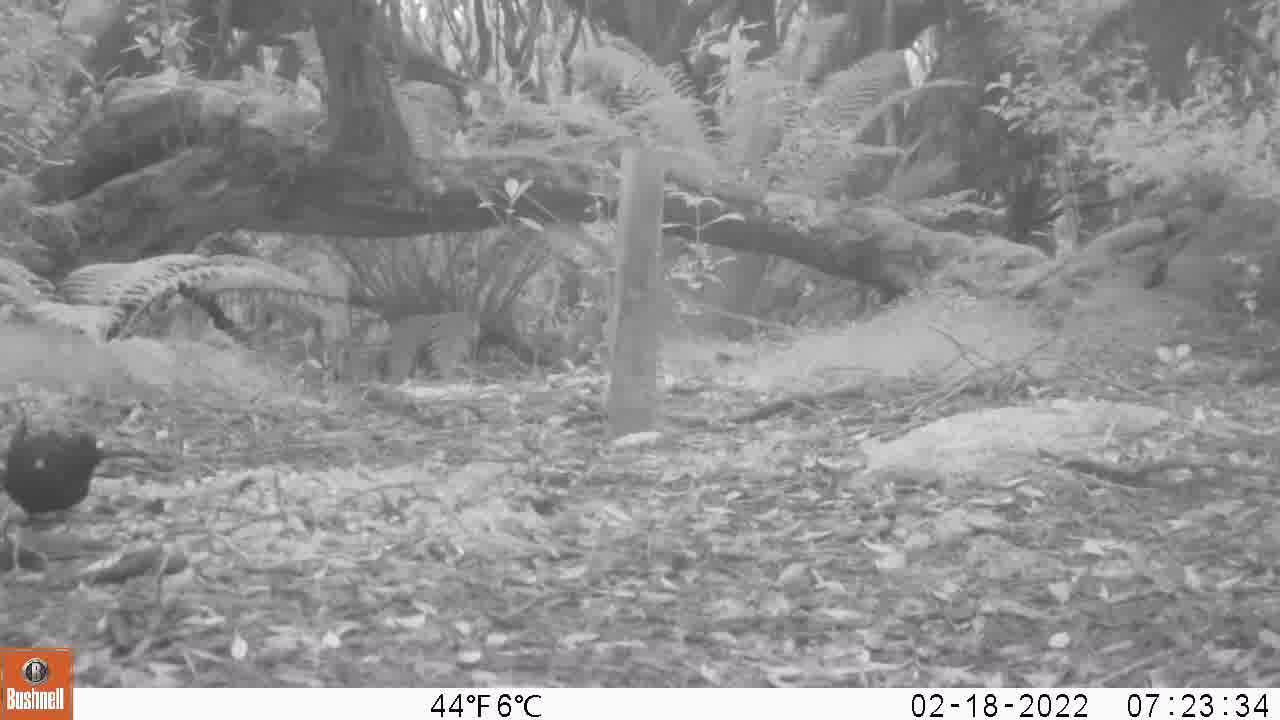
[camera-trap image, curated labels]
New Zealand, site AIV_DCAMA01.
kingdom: Animalia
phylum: Chordata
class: Aves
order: Passeriformes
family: Turdidae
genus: Turdus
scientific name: Turdus merula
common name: eurasian blackbird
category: blackbird